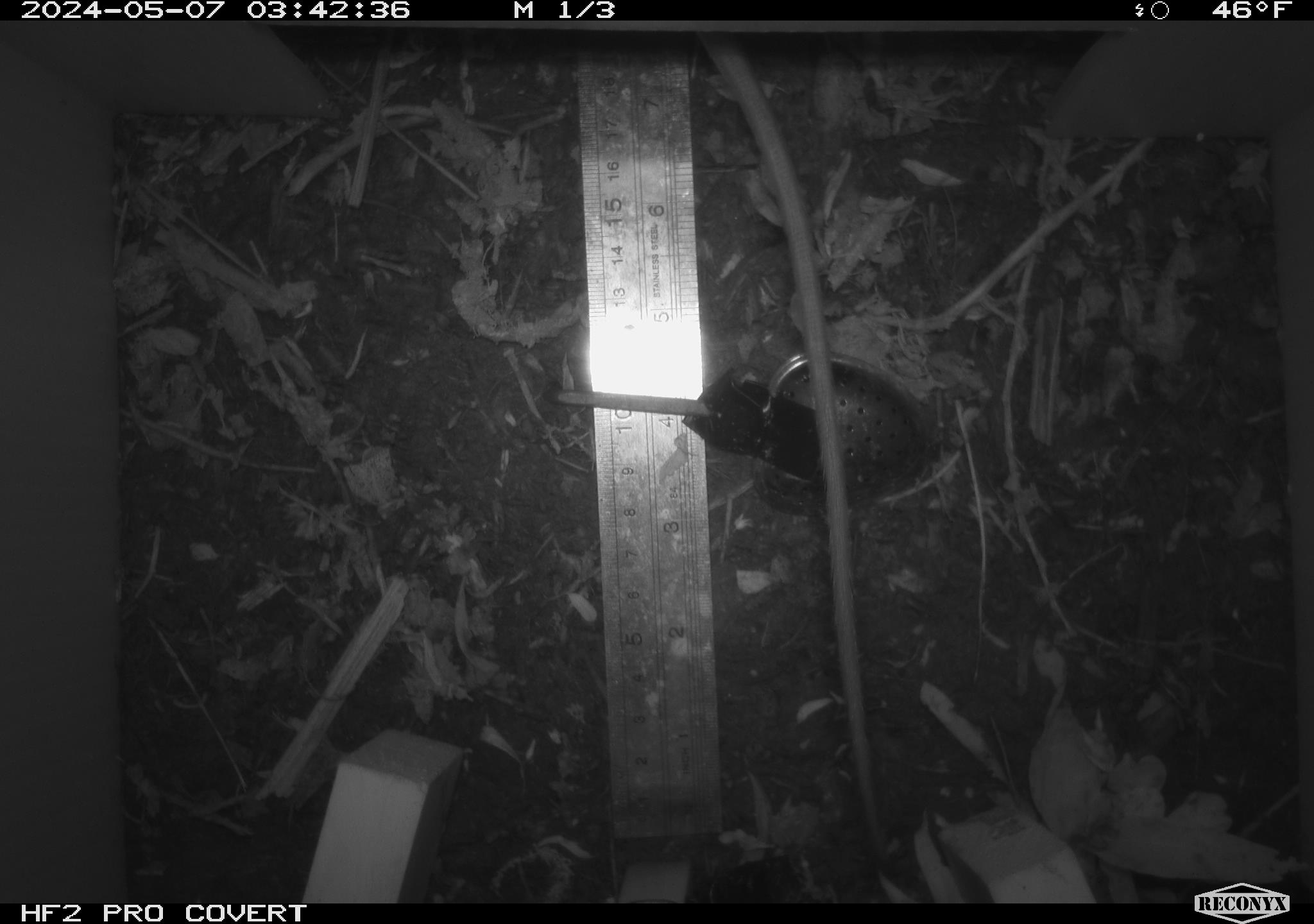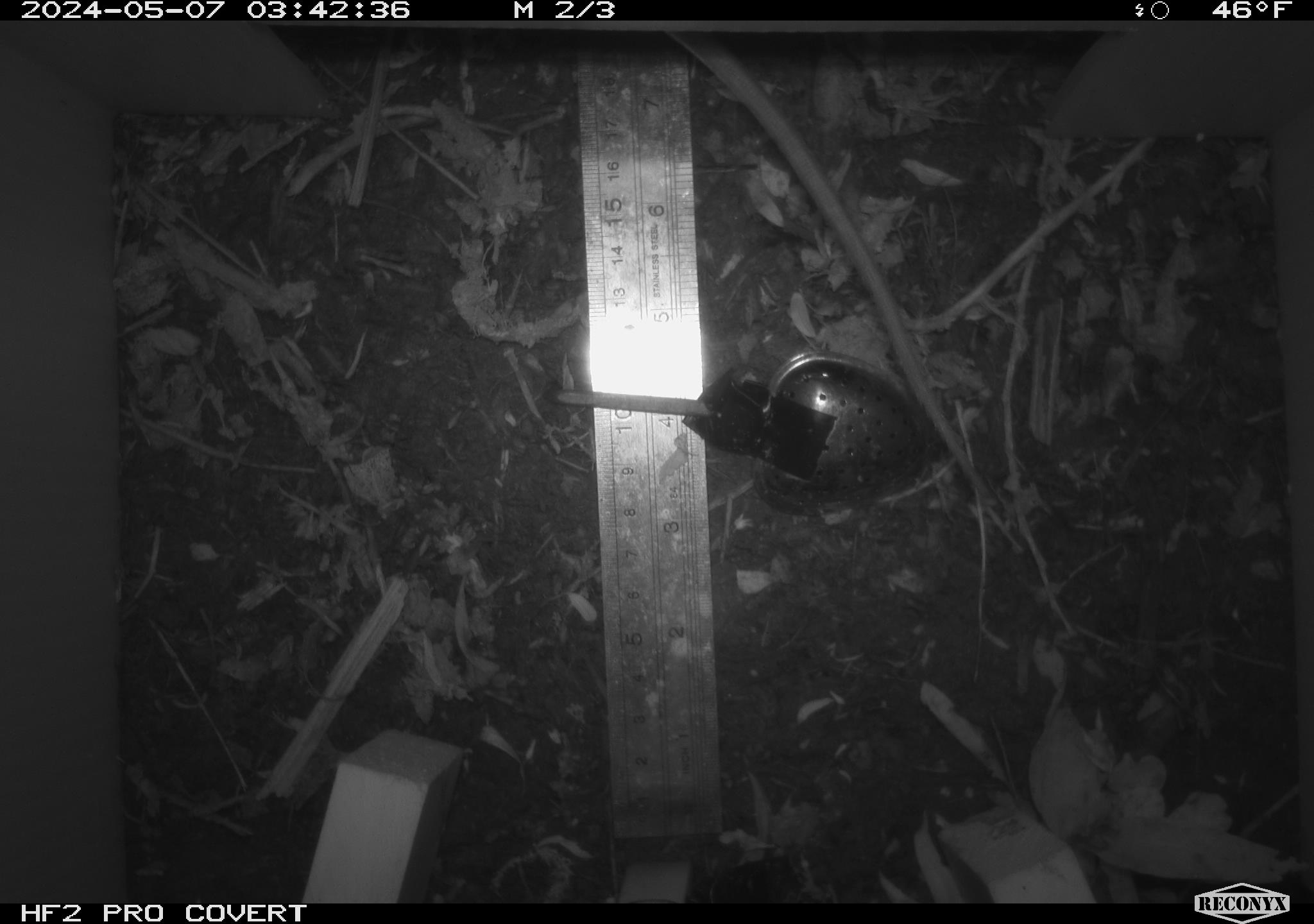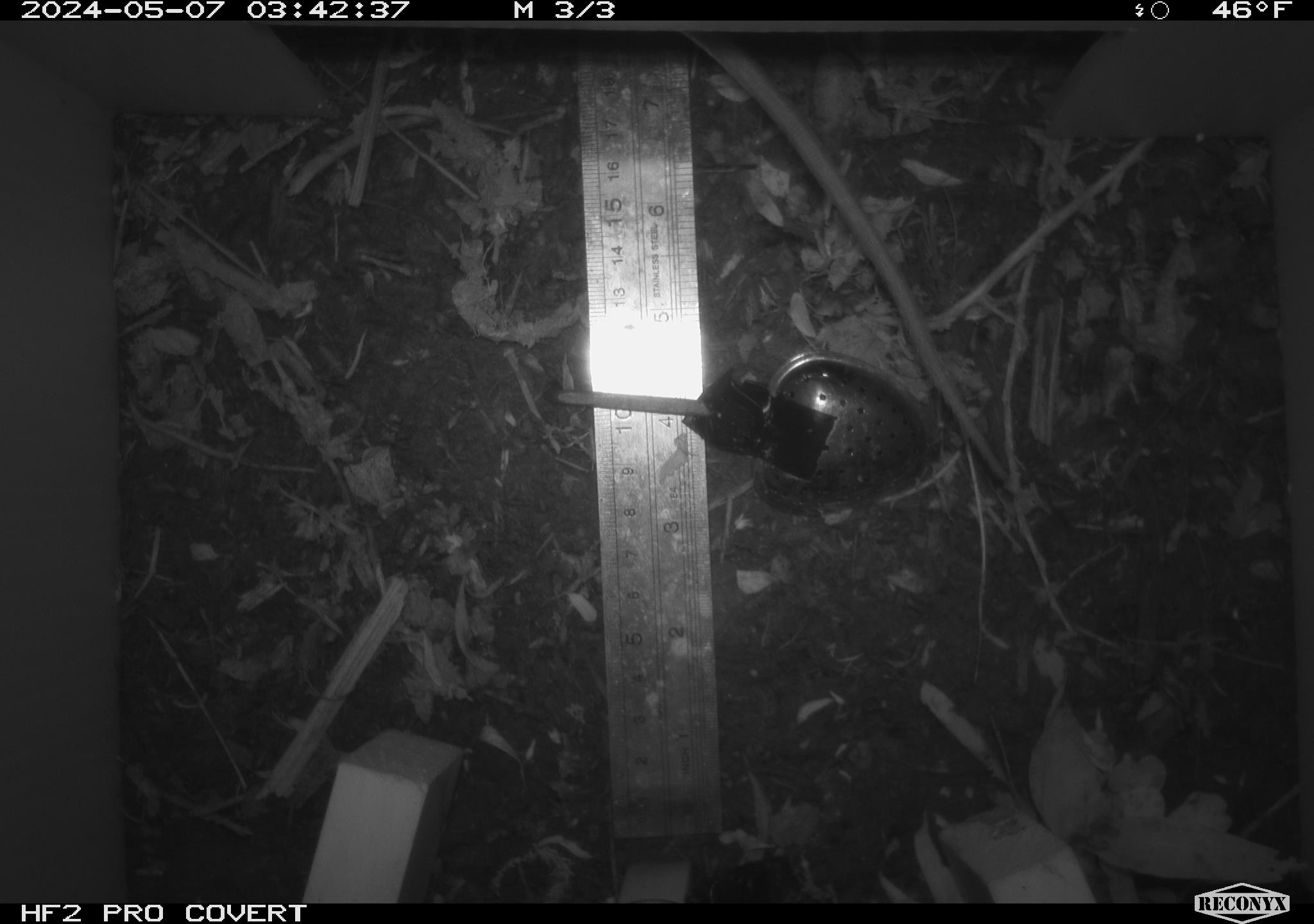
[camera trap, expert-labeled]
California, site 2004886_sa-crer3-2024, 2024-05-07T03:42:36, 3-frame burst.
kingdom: Animalia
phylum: Chordata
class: Mammalia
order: Rodentia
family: Muridae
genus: Rattus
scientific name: Rattus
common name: rat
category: rattus species